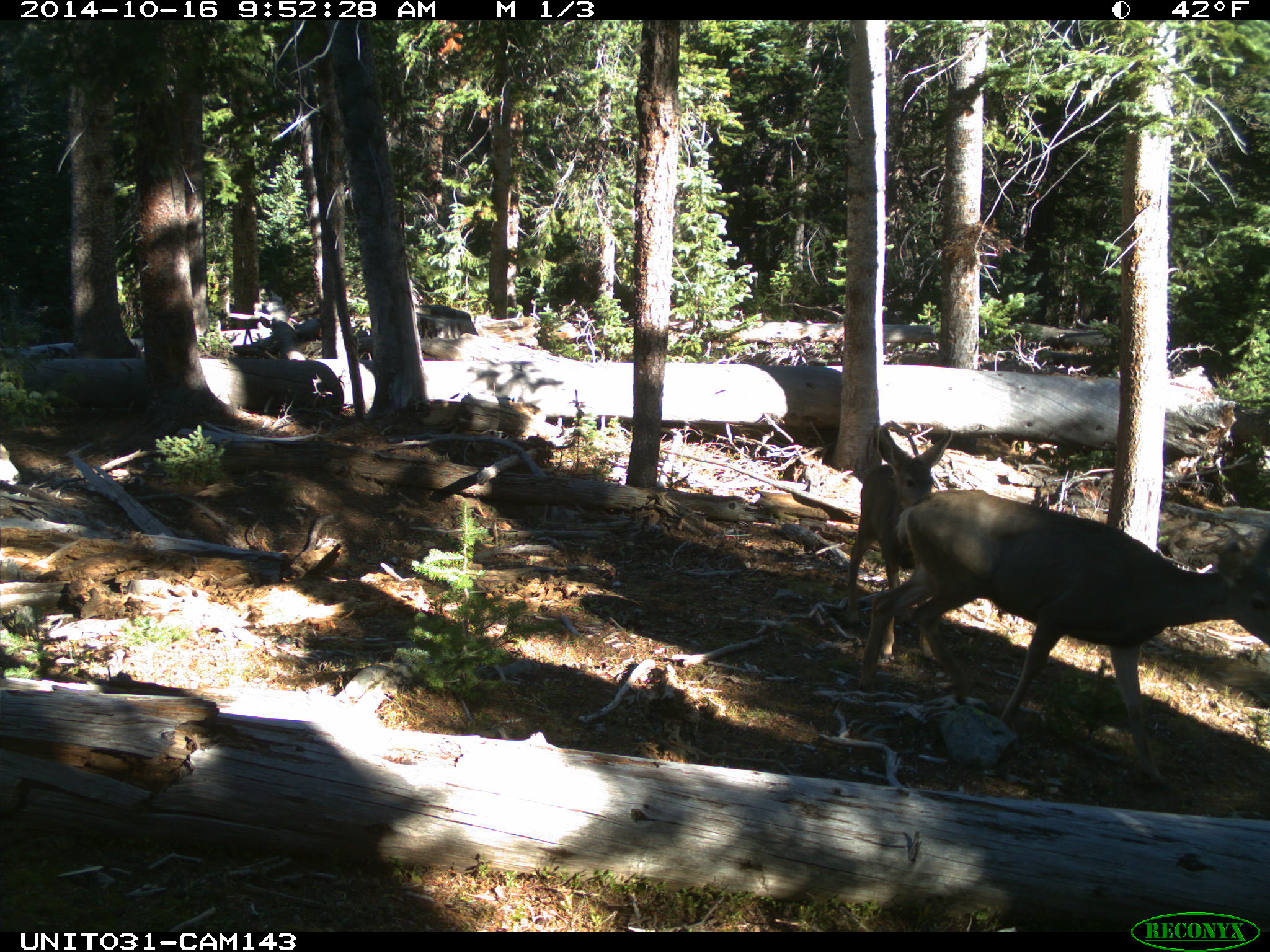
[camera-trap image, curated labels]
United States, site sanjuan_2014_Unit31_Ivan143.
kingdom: Animalia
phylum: Chordata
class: Mammalia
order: Artiodactyla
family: Cervidae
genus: Odocoileus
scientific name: Odocoileus hemionus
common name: mule deer